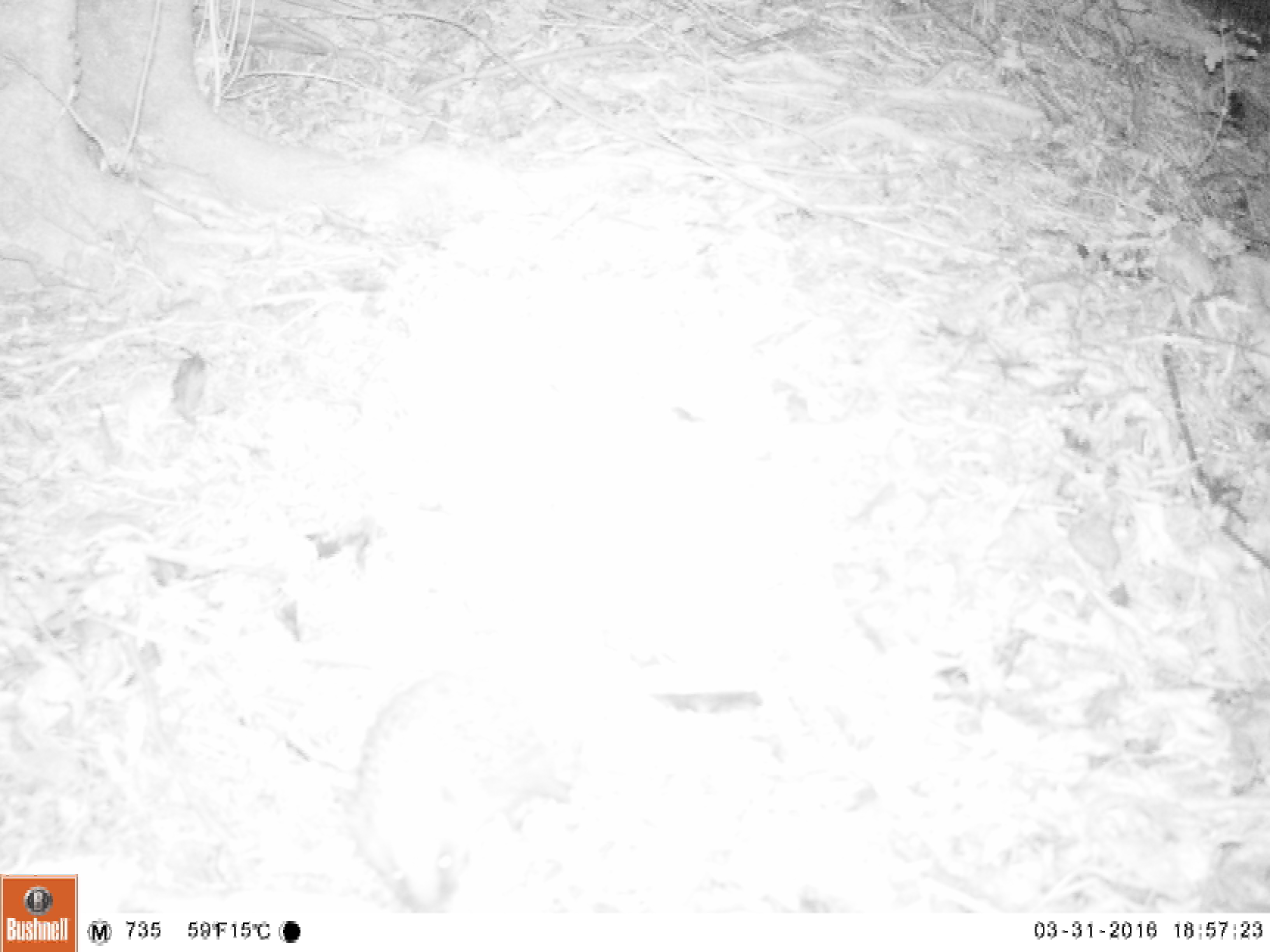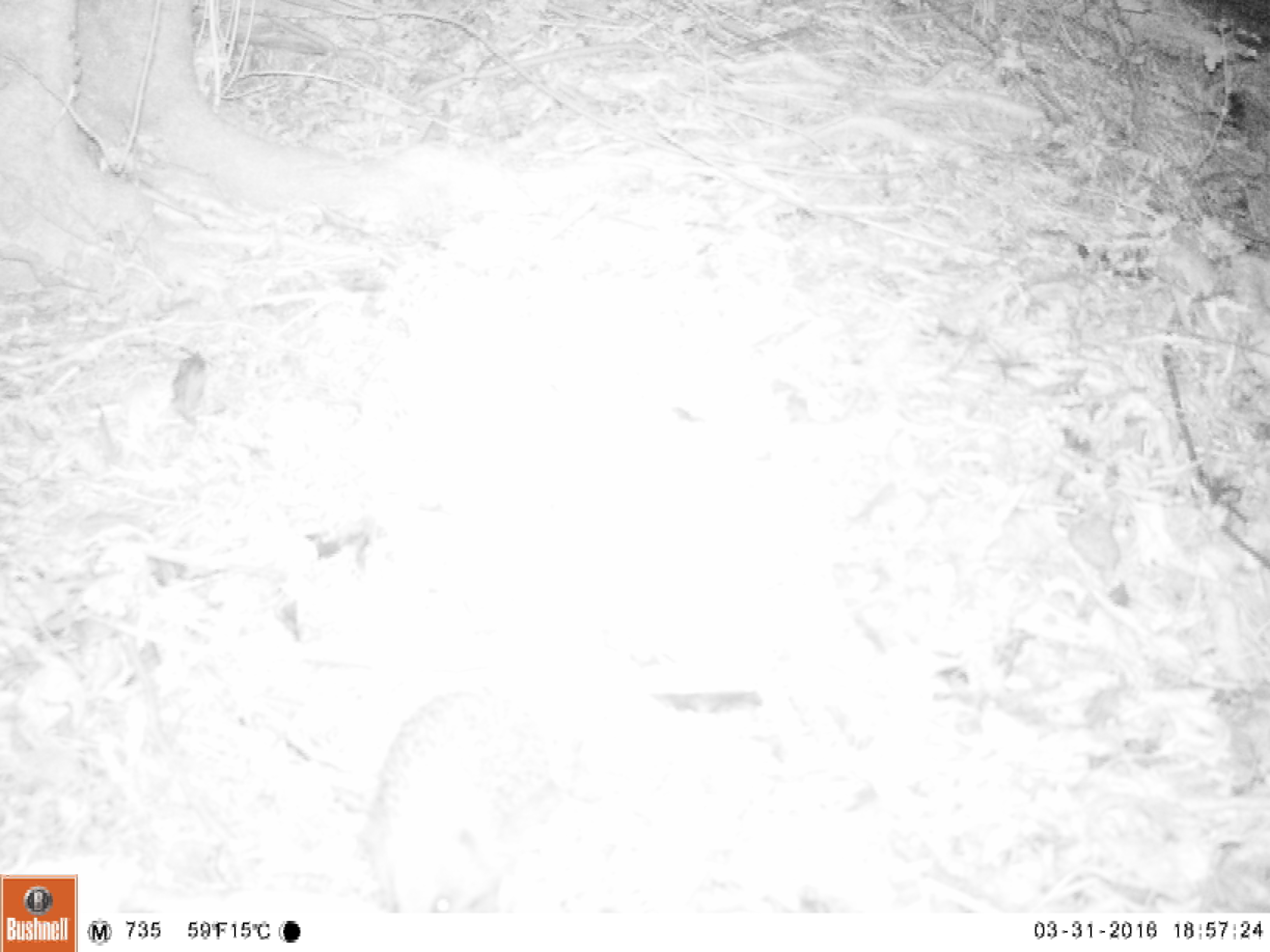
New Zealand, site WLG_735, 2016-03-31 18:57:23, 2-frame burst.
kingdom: Animalia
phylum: Chordata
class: Mammalia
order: Eulipotyphla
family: Erinaceidae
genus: Erinaceus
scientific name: Erinaceus europaeus europaeus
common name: european hedgehog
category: hedgehog